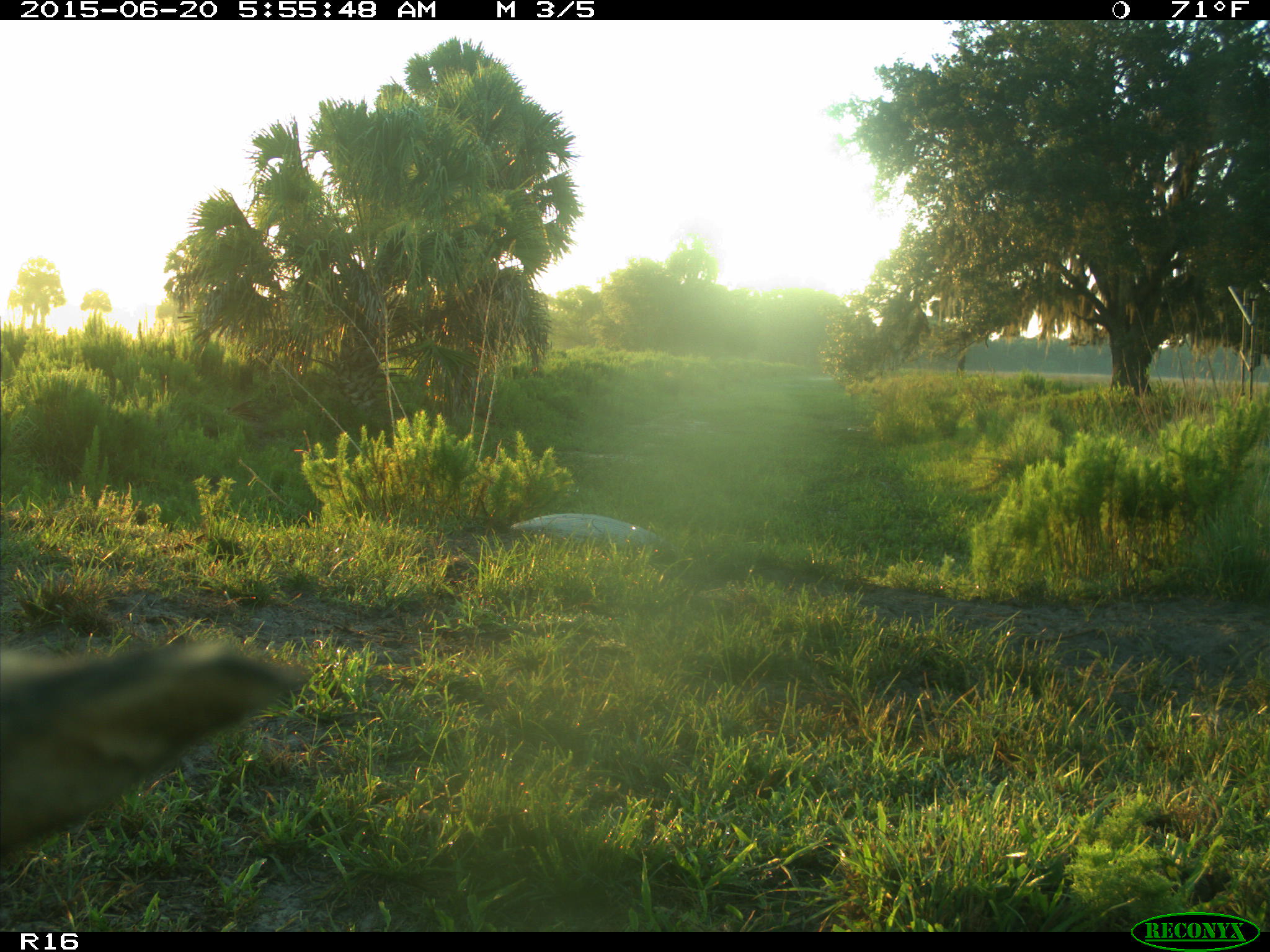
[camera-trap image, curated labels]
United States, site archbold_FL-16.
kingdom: Animalia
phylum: Chordata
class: Mammalia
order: Artiodactyla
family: Bovidae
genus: Bos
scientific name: Bos taurus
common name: domestic cow